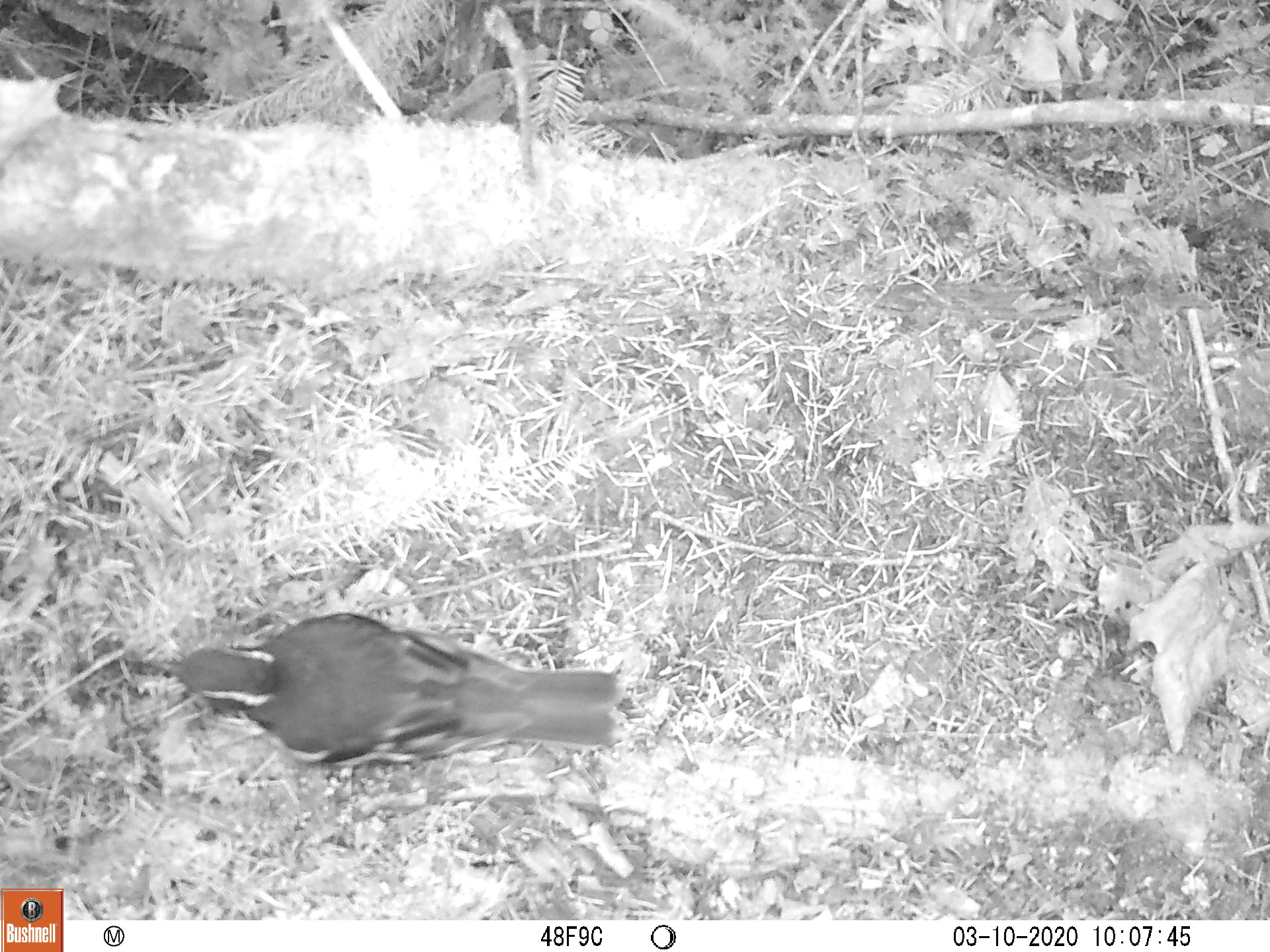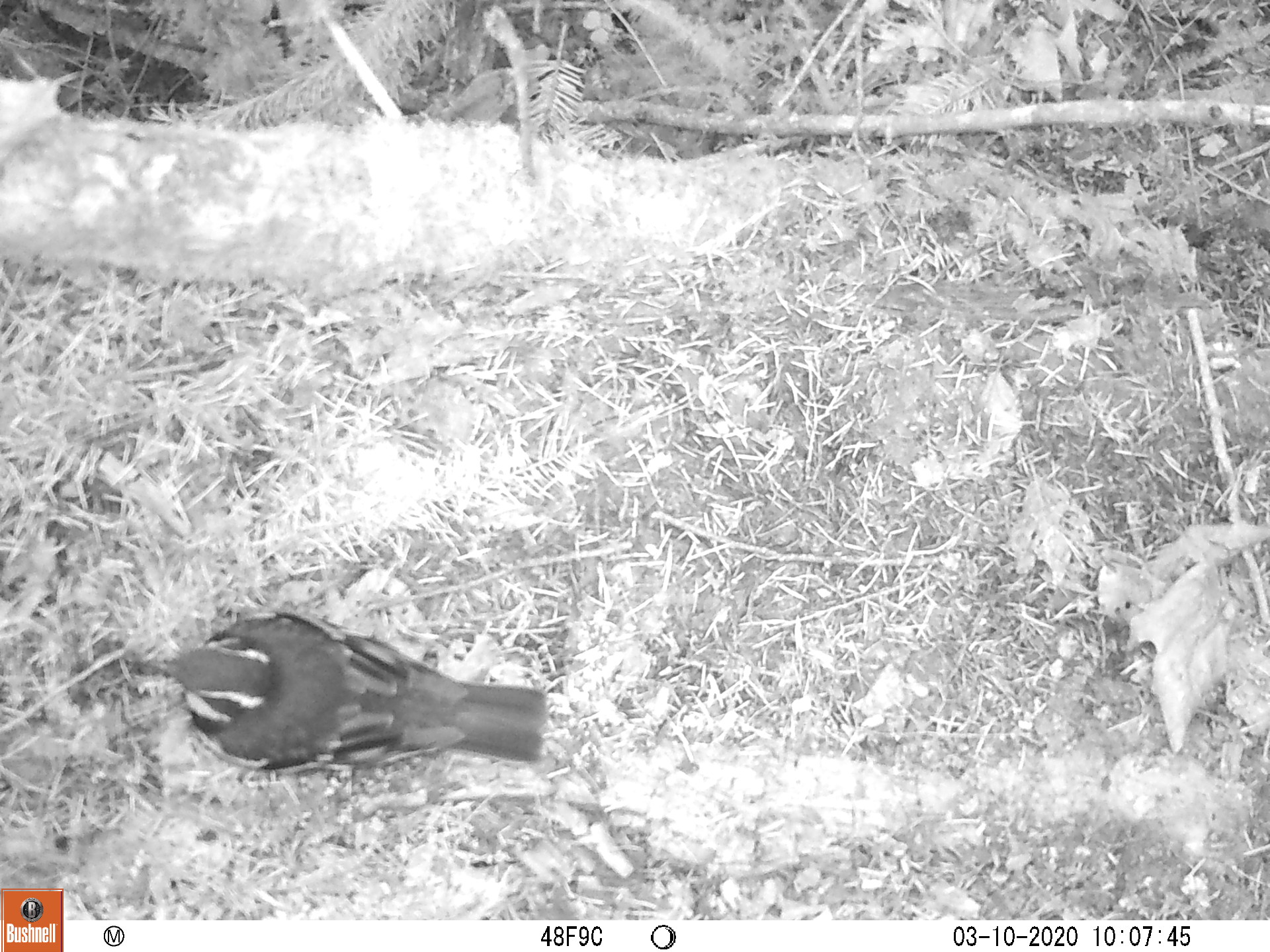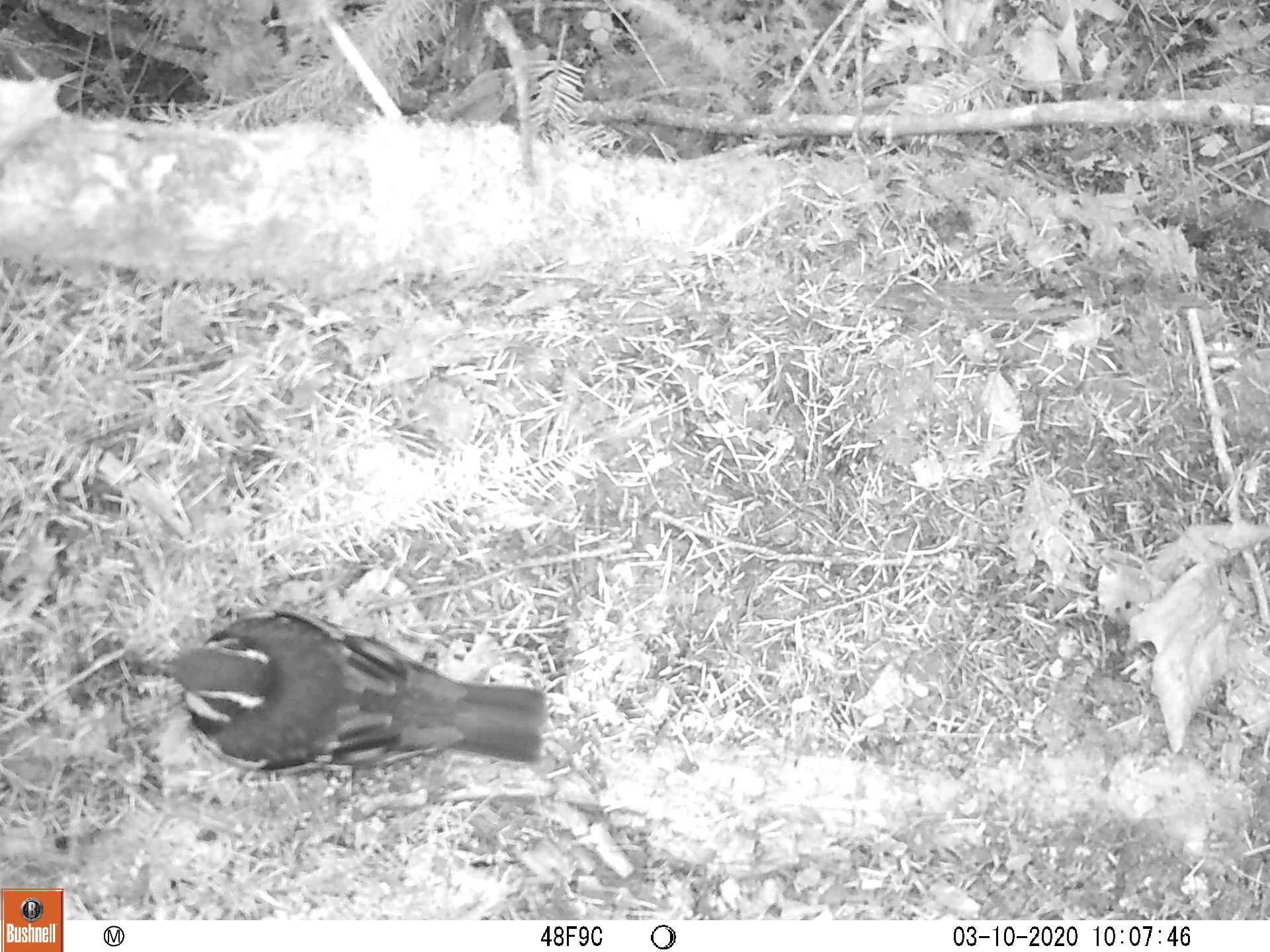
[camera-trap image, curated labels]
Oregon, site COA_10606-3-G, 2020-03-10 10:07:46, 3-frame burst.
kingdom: Animalia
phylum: Chordata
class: Aves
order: Passeriformes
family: Turdidae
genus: Ixoreus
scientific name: Ixoreus naevius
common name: varied thrush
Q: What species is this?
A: Varied thrush (Ixoreus naevius).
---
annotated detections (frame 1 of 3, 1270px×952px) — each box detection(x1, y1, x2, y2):
varied thrush: detection(145, 612, 623, 766)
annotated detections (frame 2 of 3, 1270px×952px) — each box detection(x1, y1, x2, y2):
varied thrush: detection(139, 612, 554, 773)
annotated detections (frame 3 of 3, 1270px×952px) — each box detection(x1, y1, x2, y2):
varied thrush: detection(138, 610, 552, 775)